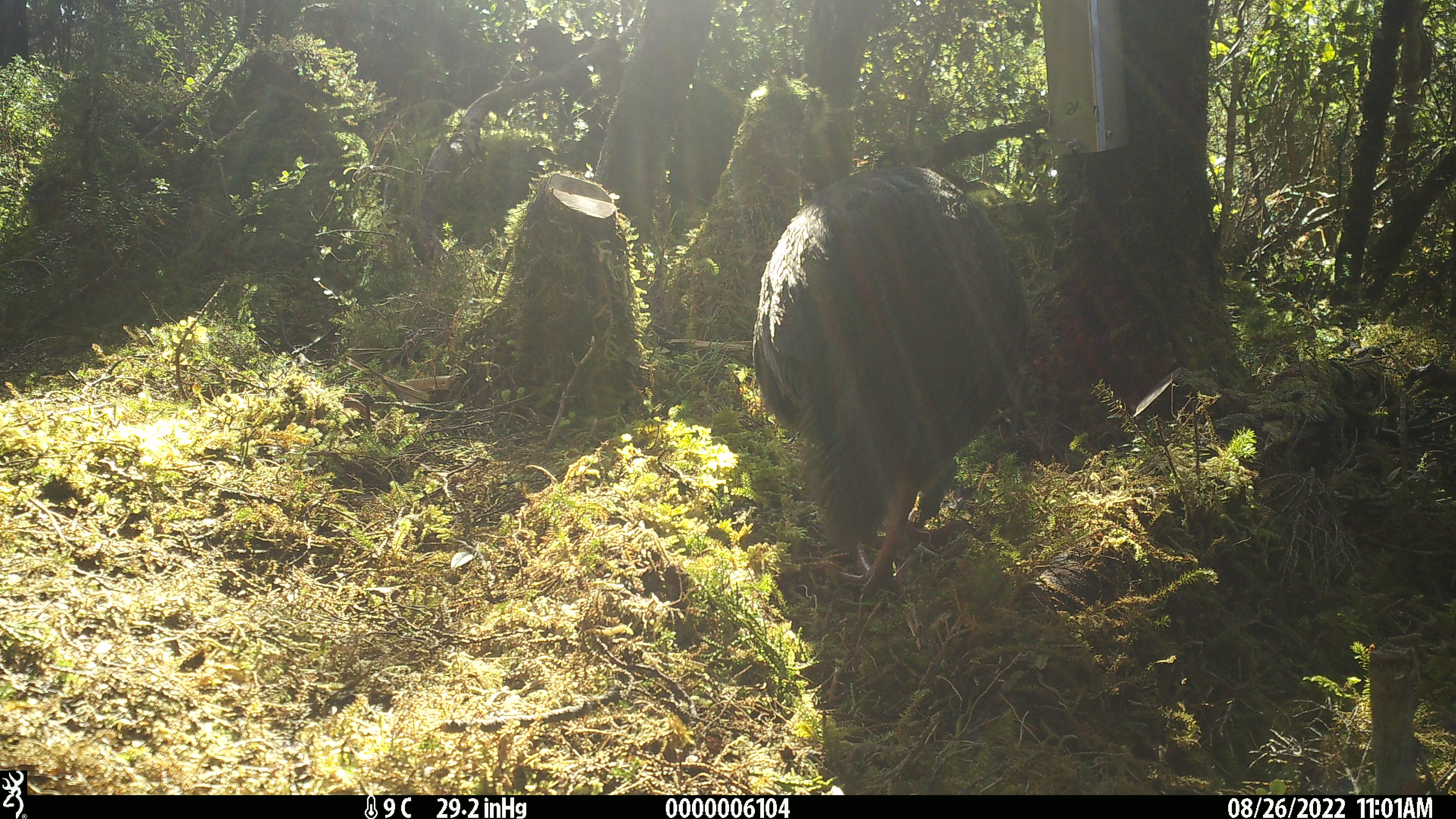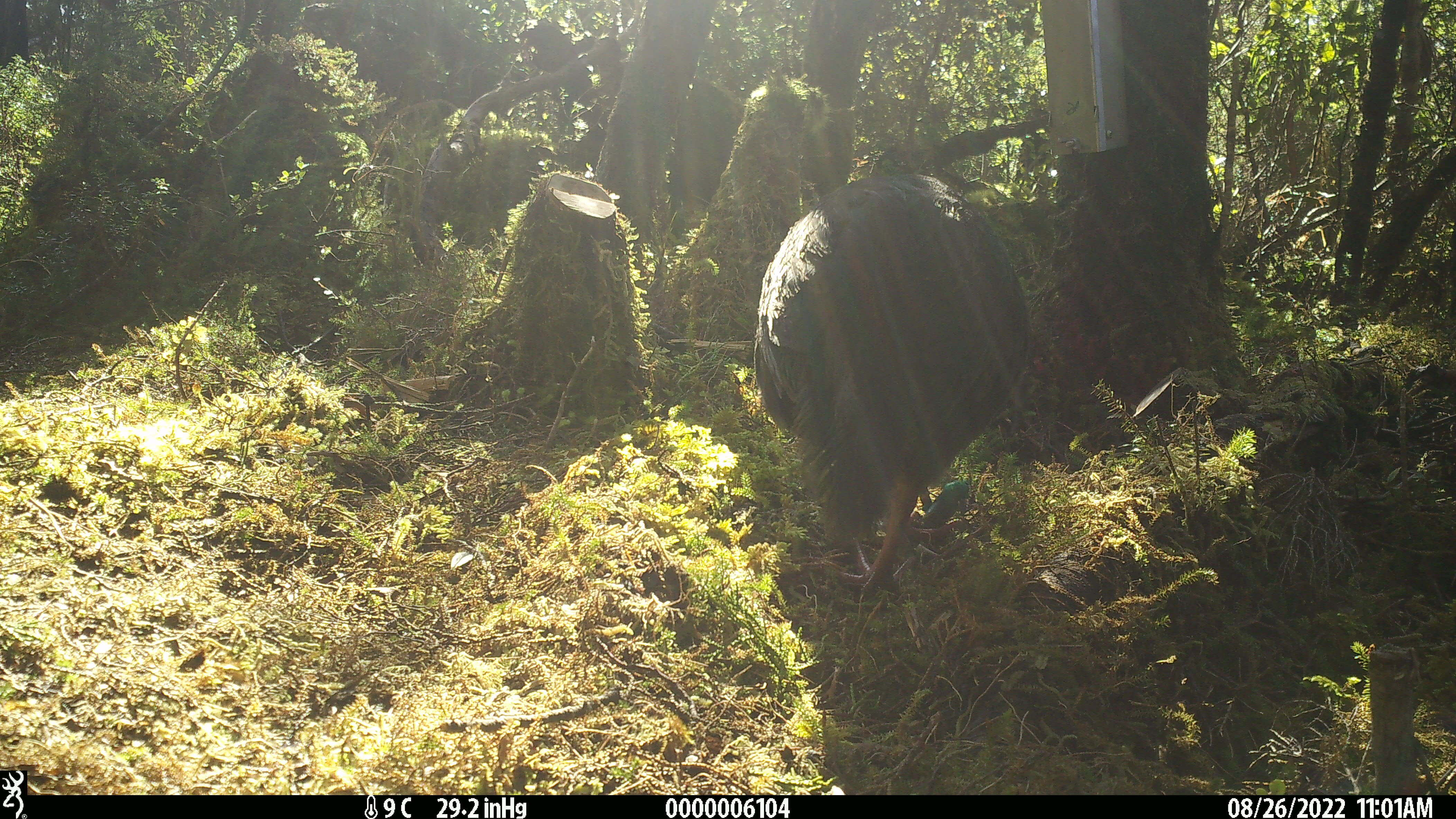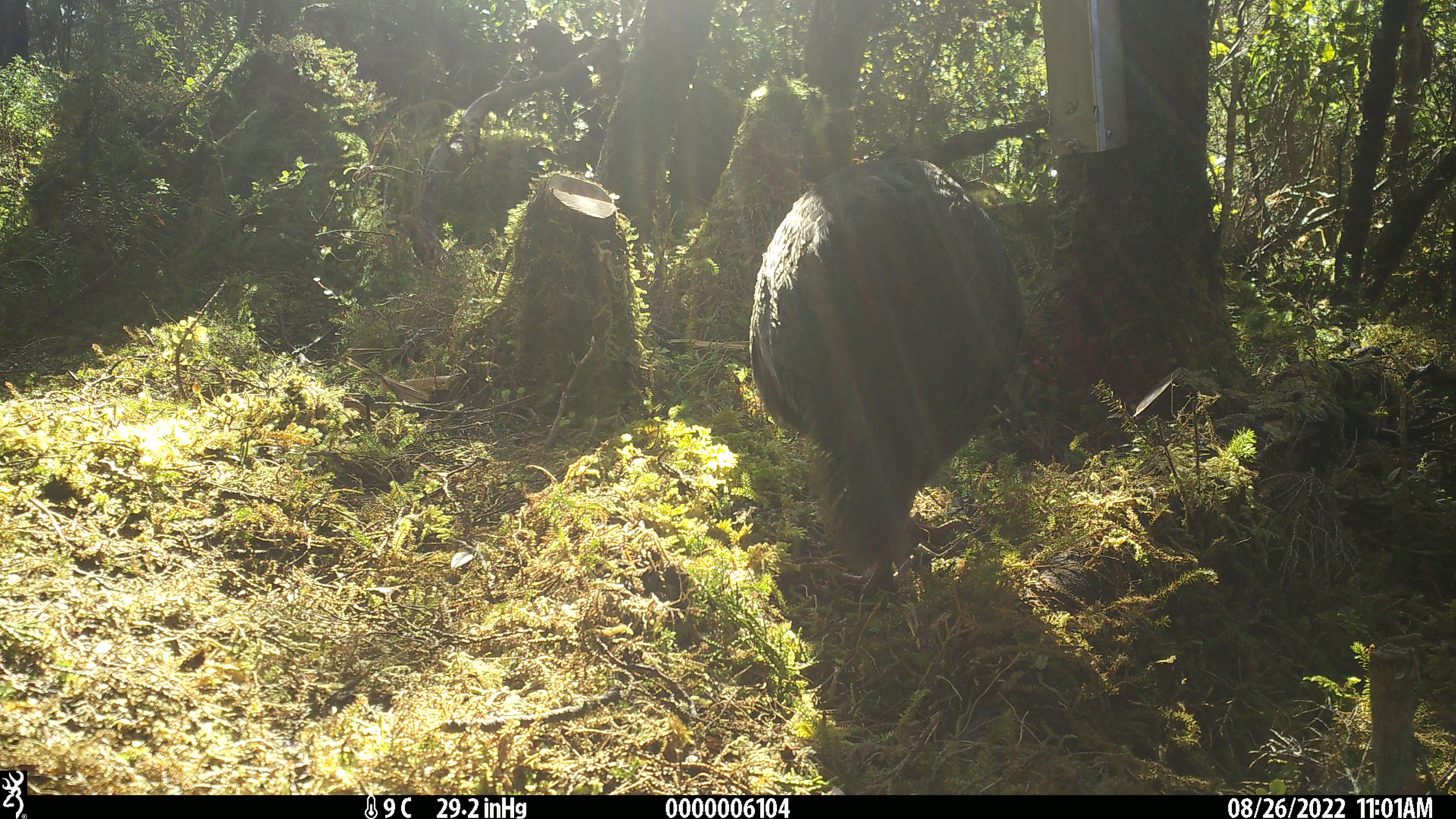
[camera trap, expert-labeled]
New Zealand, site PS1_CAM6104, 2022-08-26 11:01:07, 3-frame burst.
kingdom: Animalia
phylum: Chordata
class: Aves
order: Gruiformes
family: Rallidae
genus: Gallirallus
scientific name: Gallirallus australis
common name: weka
Weka (Gallirallus australis).